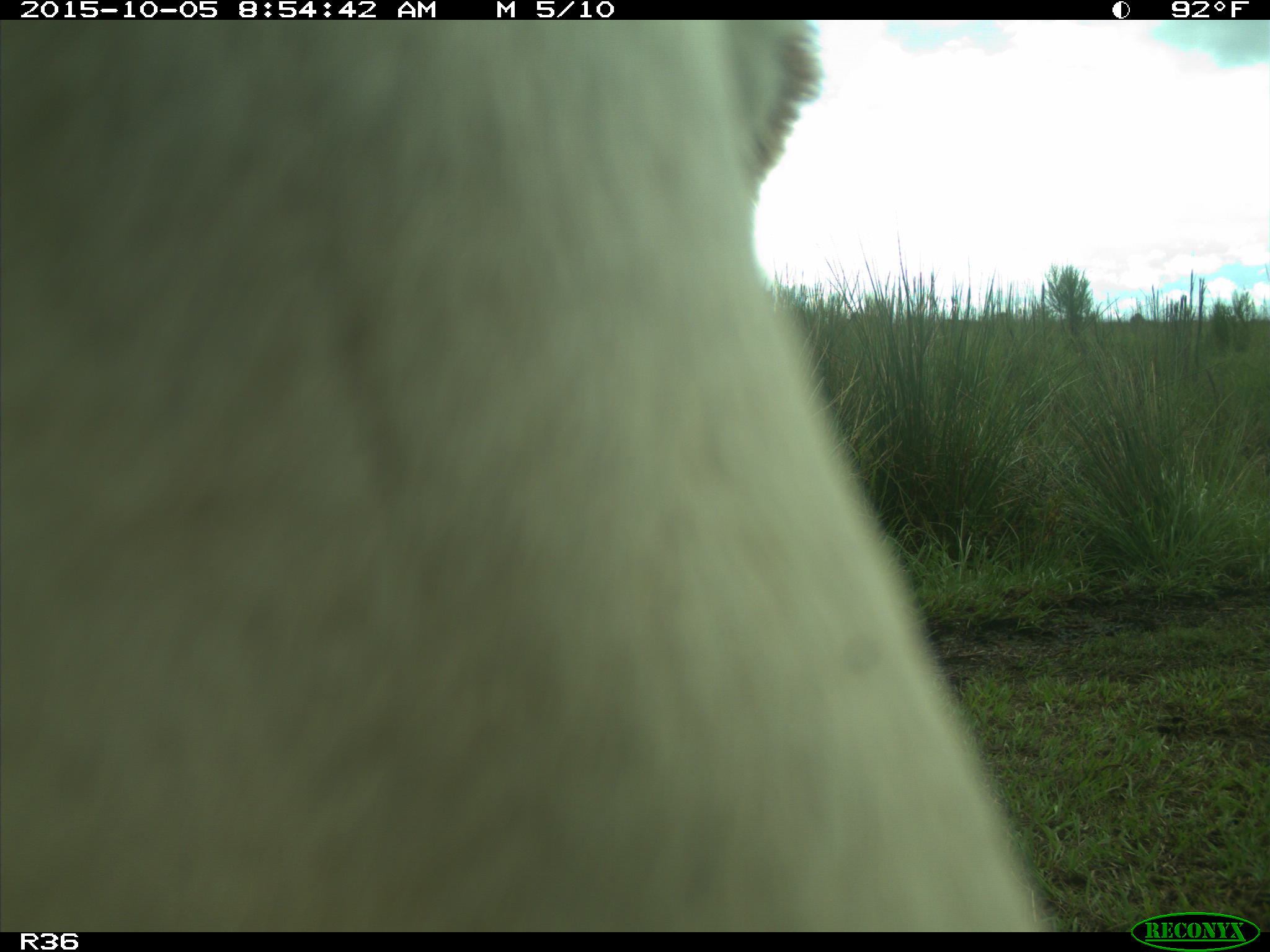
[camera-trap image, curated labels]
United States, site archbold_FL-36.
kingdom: Animalia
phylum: Chordata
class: Mammalia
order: Artiodactyla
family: Bovidae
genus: Bos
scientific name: Bos taurus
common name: domestic cow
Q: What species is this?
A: Bos taurus (domestic cow).